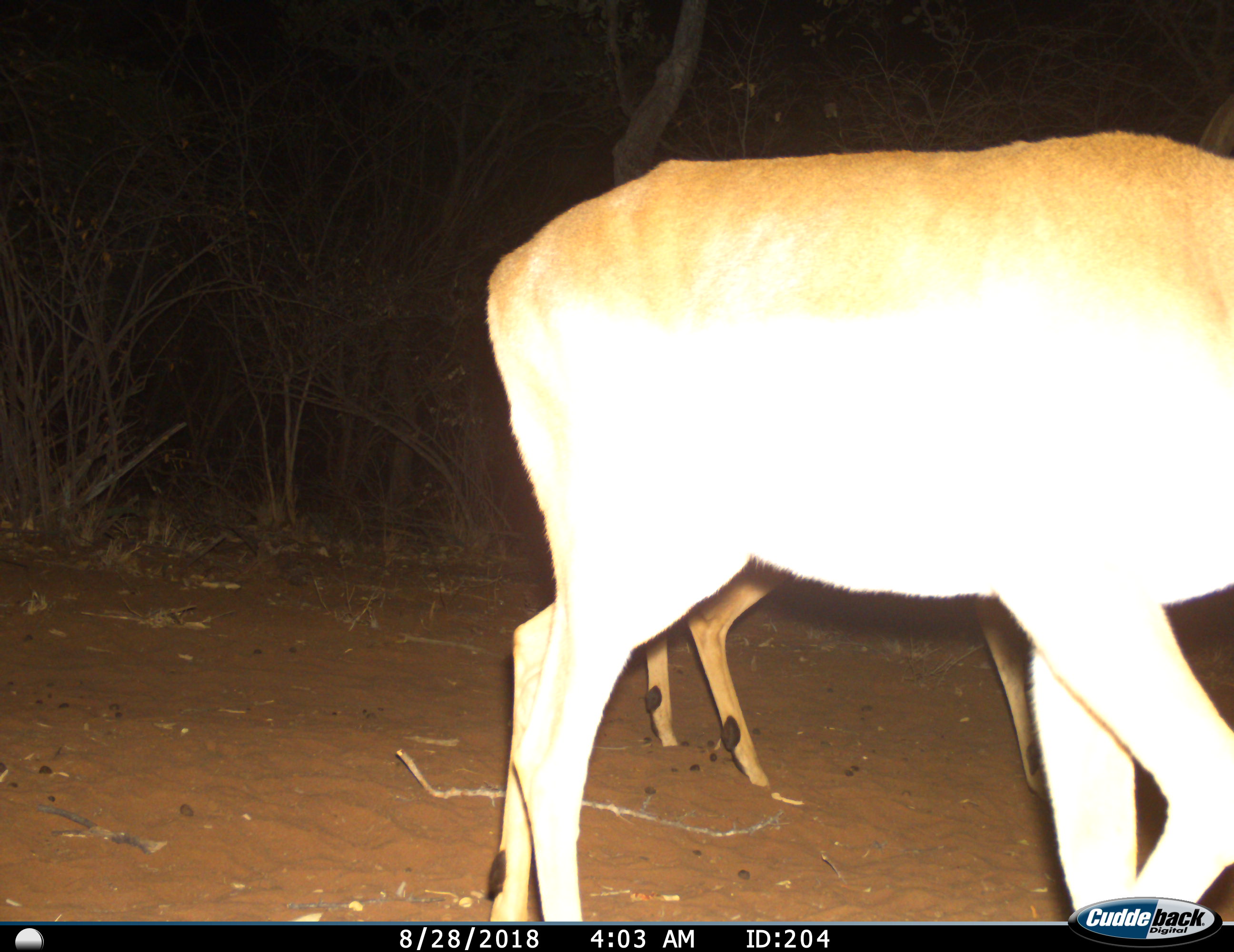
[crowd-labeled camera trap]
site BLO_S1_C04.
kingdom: Animalia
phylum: Chordata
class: Mammalia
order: Artiodactyla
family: Bovidae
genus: Aepyceros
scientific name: Aepyceros melampus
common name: impala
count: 2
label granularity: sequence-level